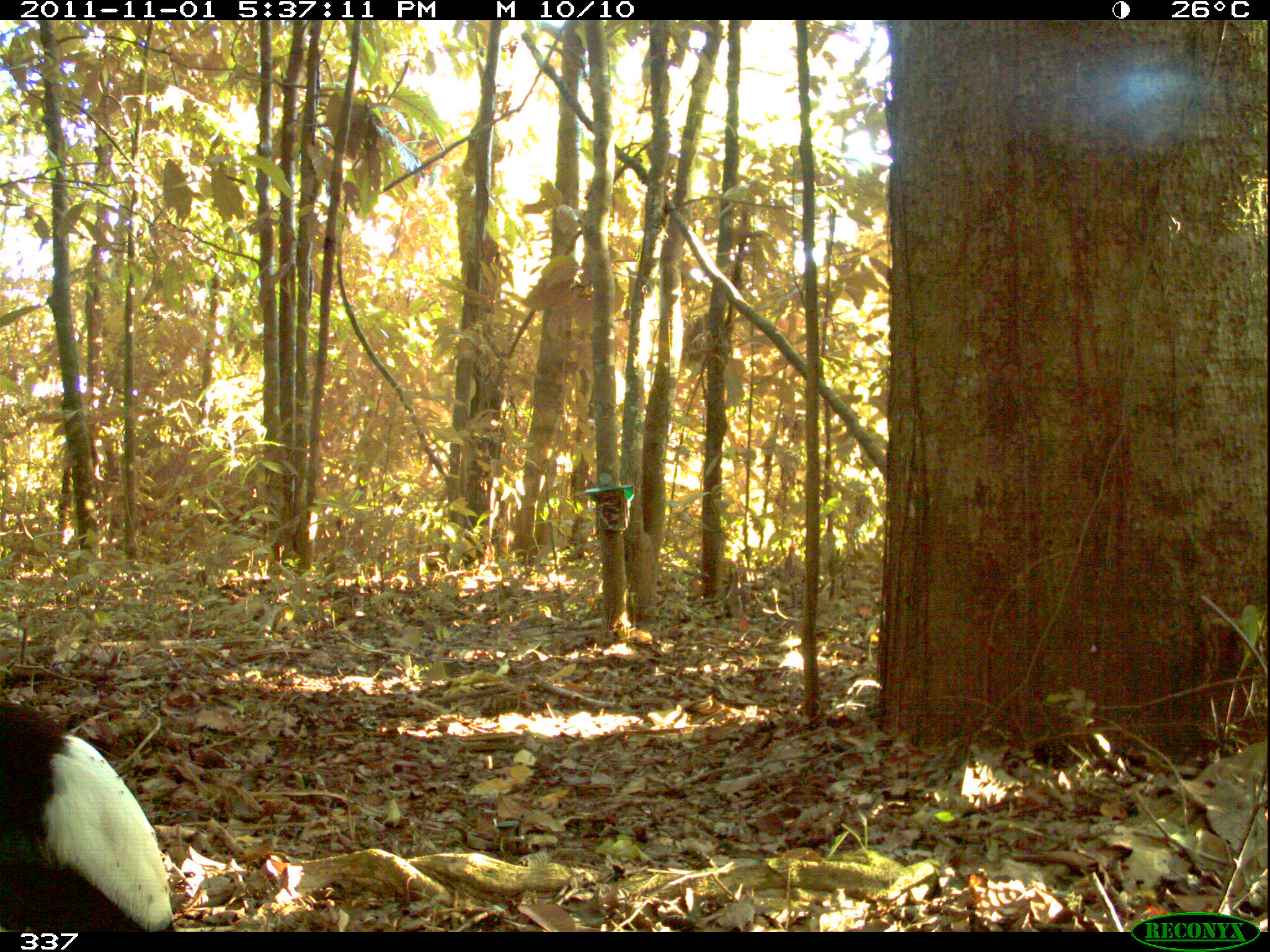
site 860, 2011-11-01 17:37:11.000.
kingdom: Animalia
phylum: Chordata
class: Aves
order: Gruiformes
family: Psophiidae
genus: Psophia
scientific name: Psophia leucoptera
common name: pale-winged trumpeter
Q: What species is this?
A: Psophia leucoptera (pale-winged trumpeter).